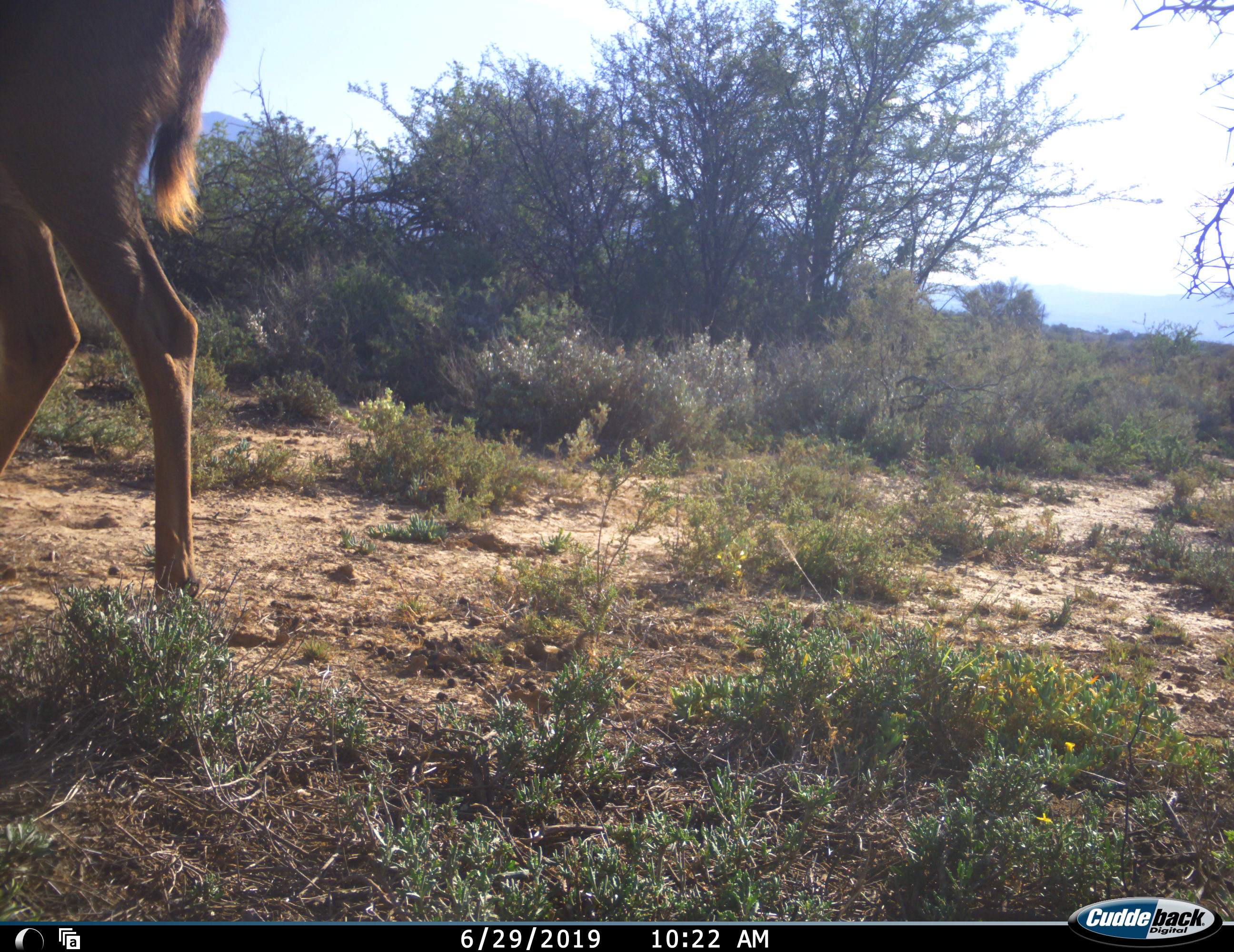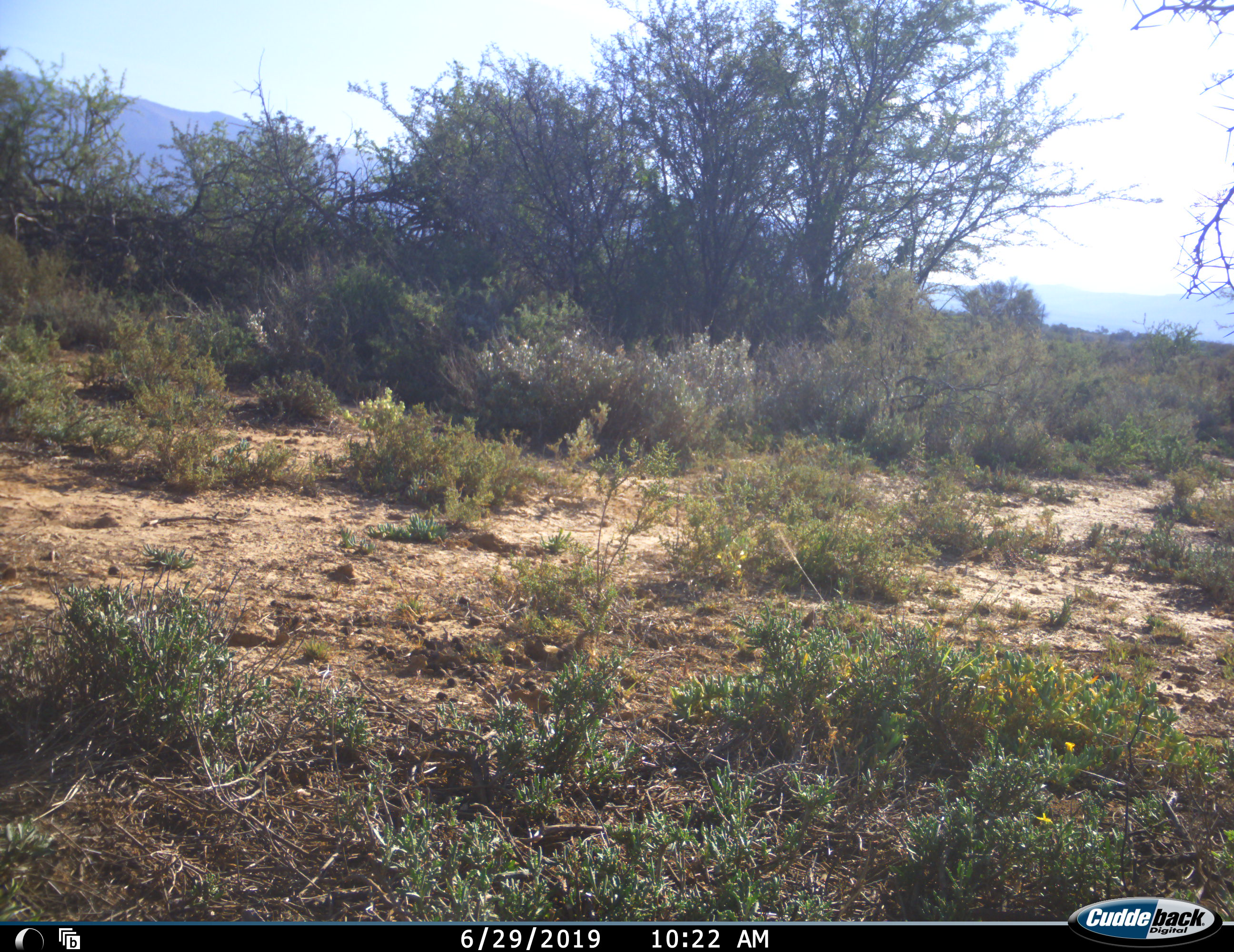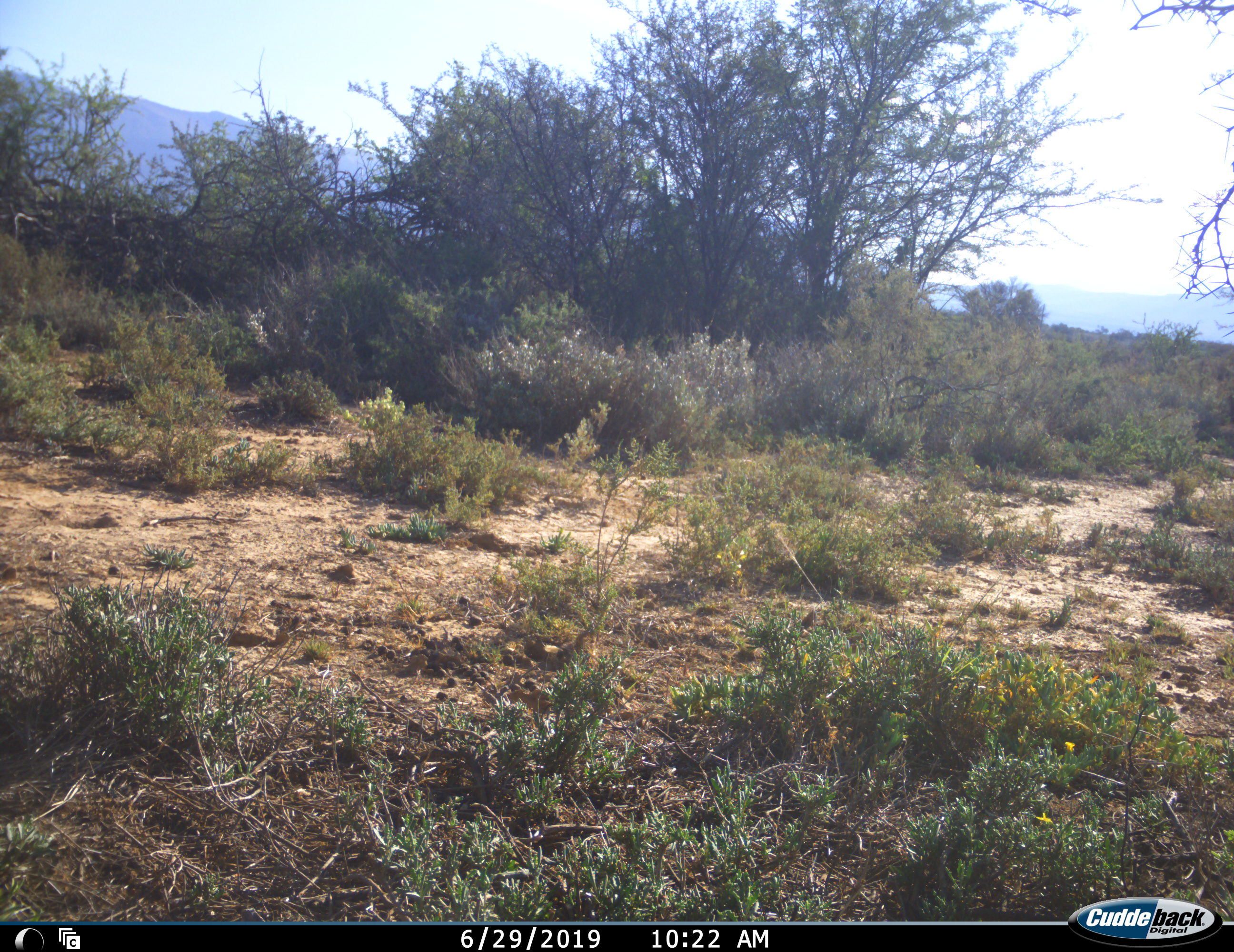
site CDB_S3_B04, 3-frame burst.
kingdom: Animalia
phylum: Chordata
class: Mammalia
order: Artiodactyla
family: Bovidae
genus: Tragelaphus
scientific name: Tragelaphus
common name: kudu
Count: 1.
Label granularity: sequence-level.